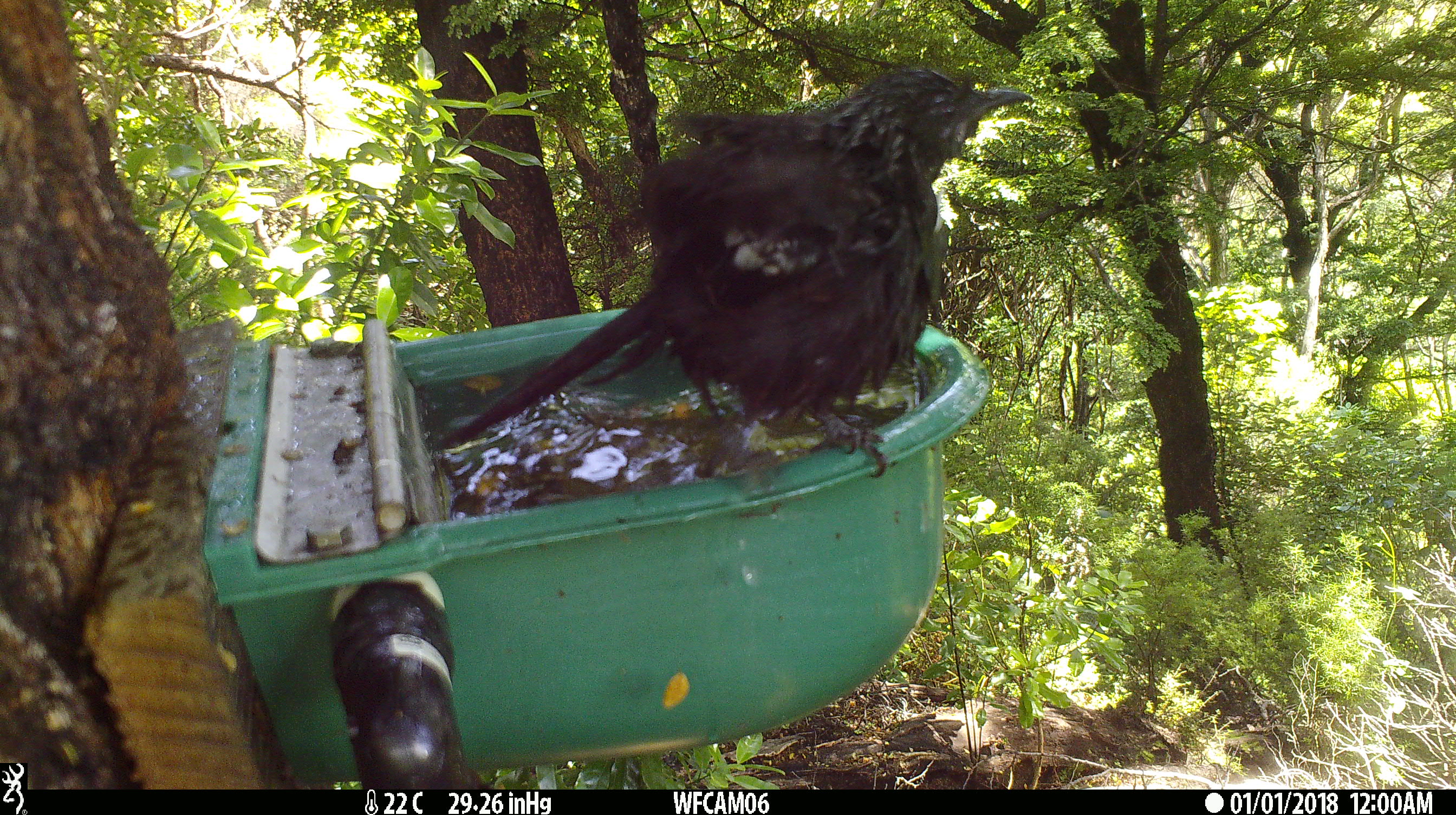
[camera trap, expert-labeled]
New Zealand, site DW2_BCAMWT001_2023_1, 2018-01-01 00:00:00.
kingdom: Animalia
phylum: Chordata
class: Aves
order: Passeriformes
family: Meliphagidae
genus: Prosthemadera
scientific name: Prosthemadera novaeseelandiae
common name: tui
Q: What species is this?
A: Tui (Prosthemadera novaeseelandiae).